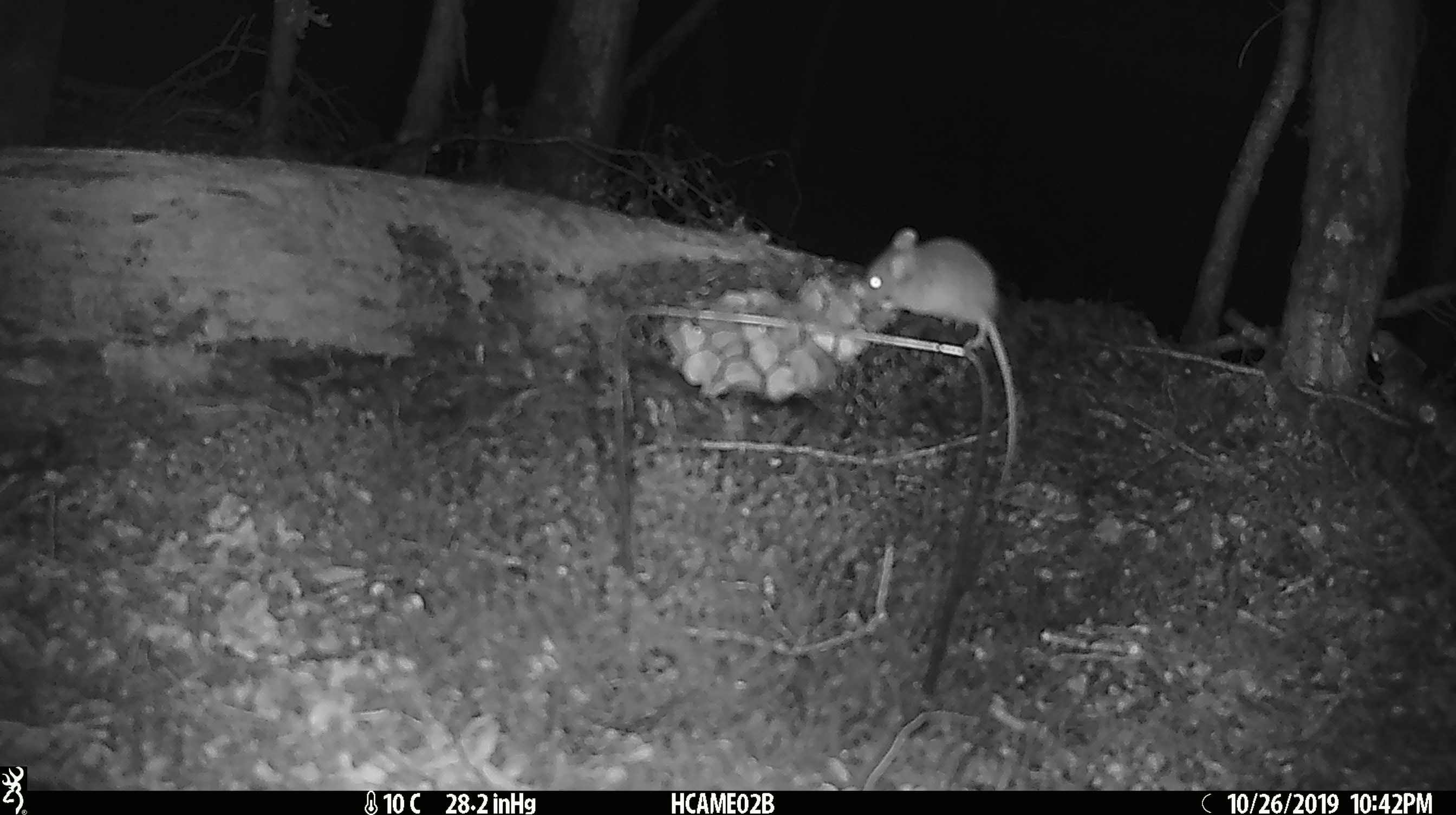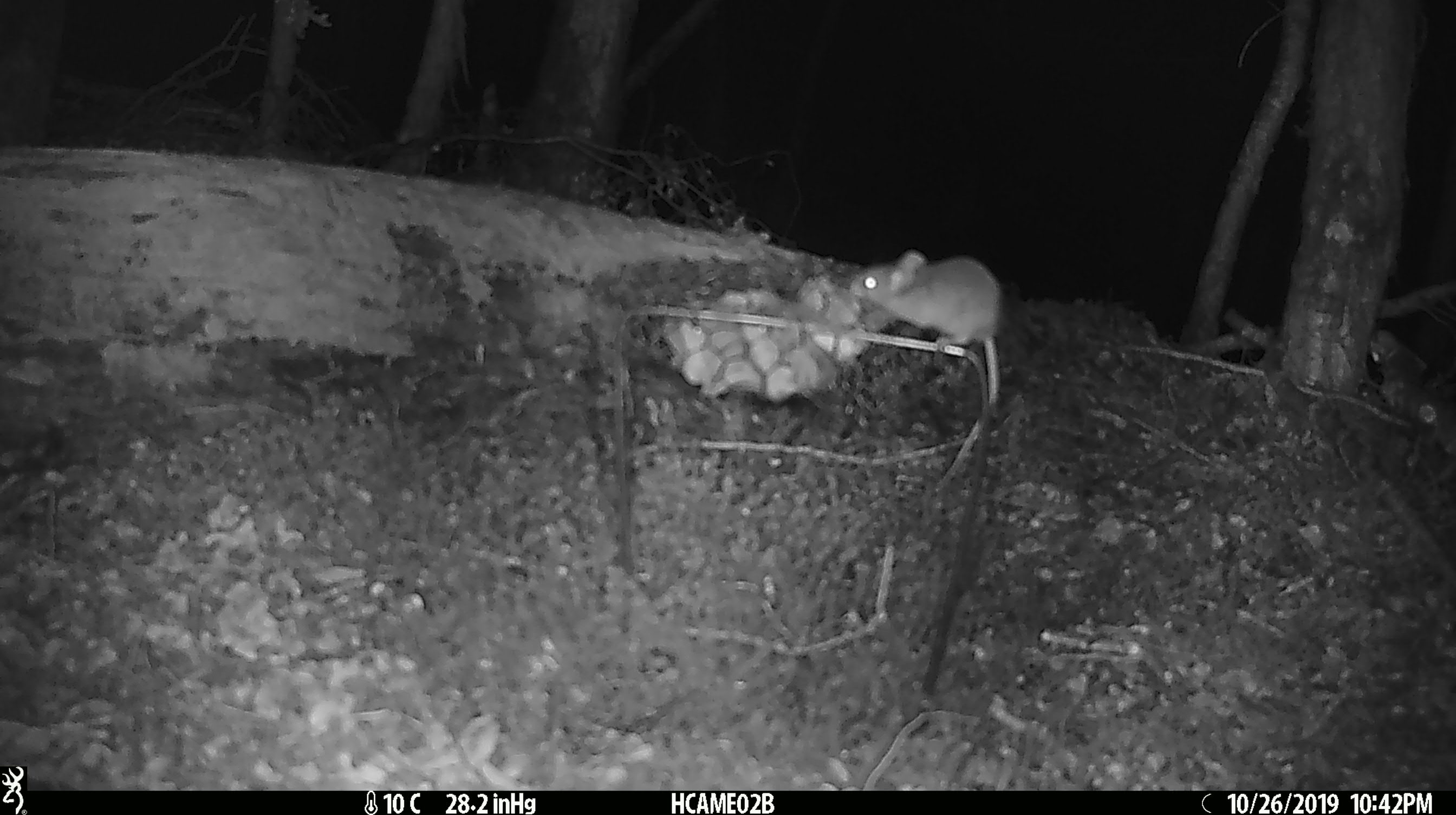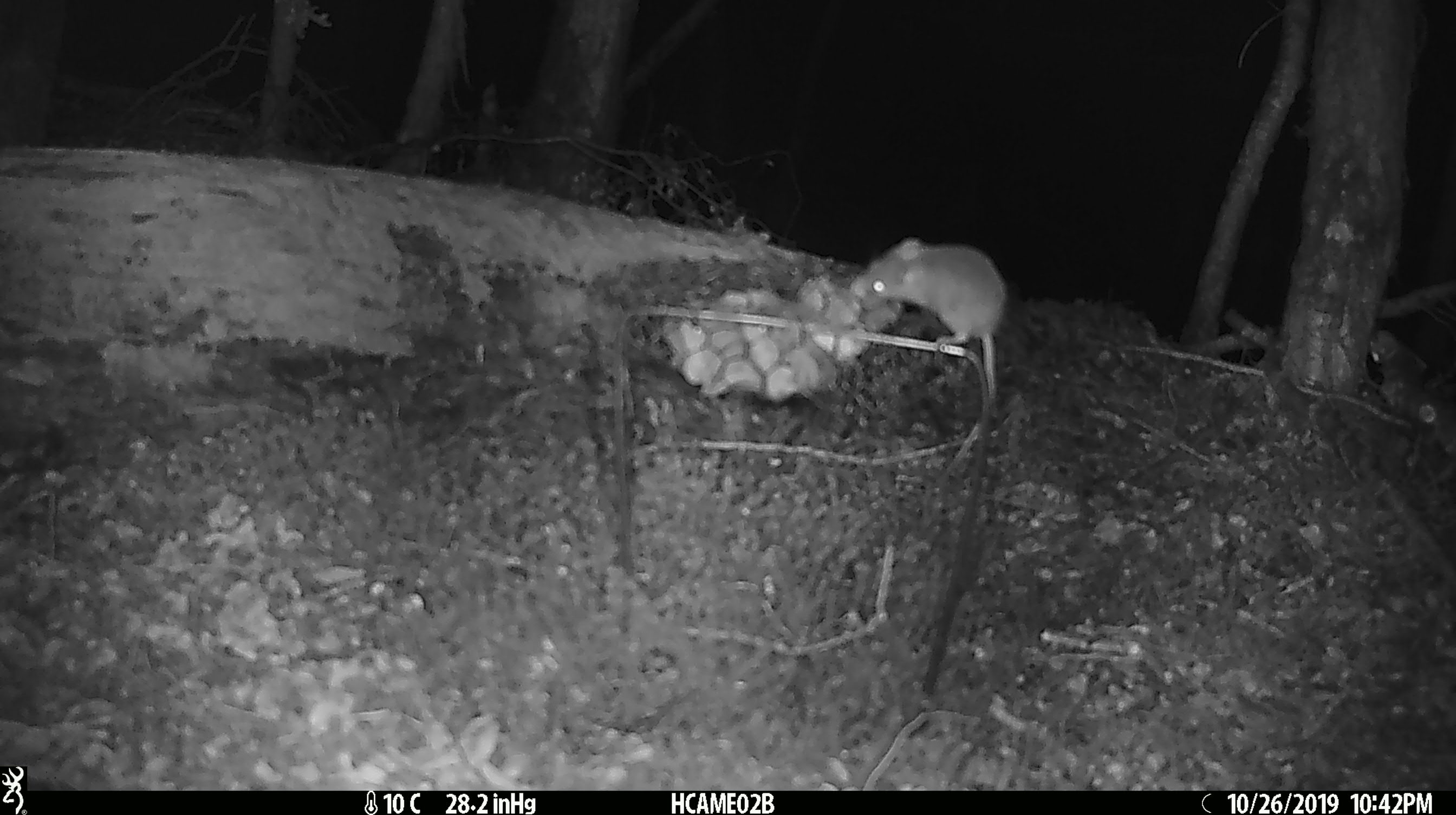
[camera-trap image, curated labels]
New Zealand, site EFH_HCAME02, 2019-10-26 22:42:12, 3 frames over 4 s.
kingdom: Animalia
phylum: Chordata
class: Mammalia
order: Rodentia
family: Muridae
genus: Mus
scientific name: Mus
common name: mouse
Mouse (Mus).